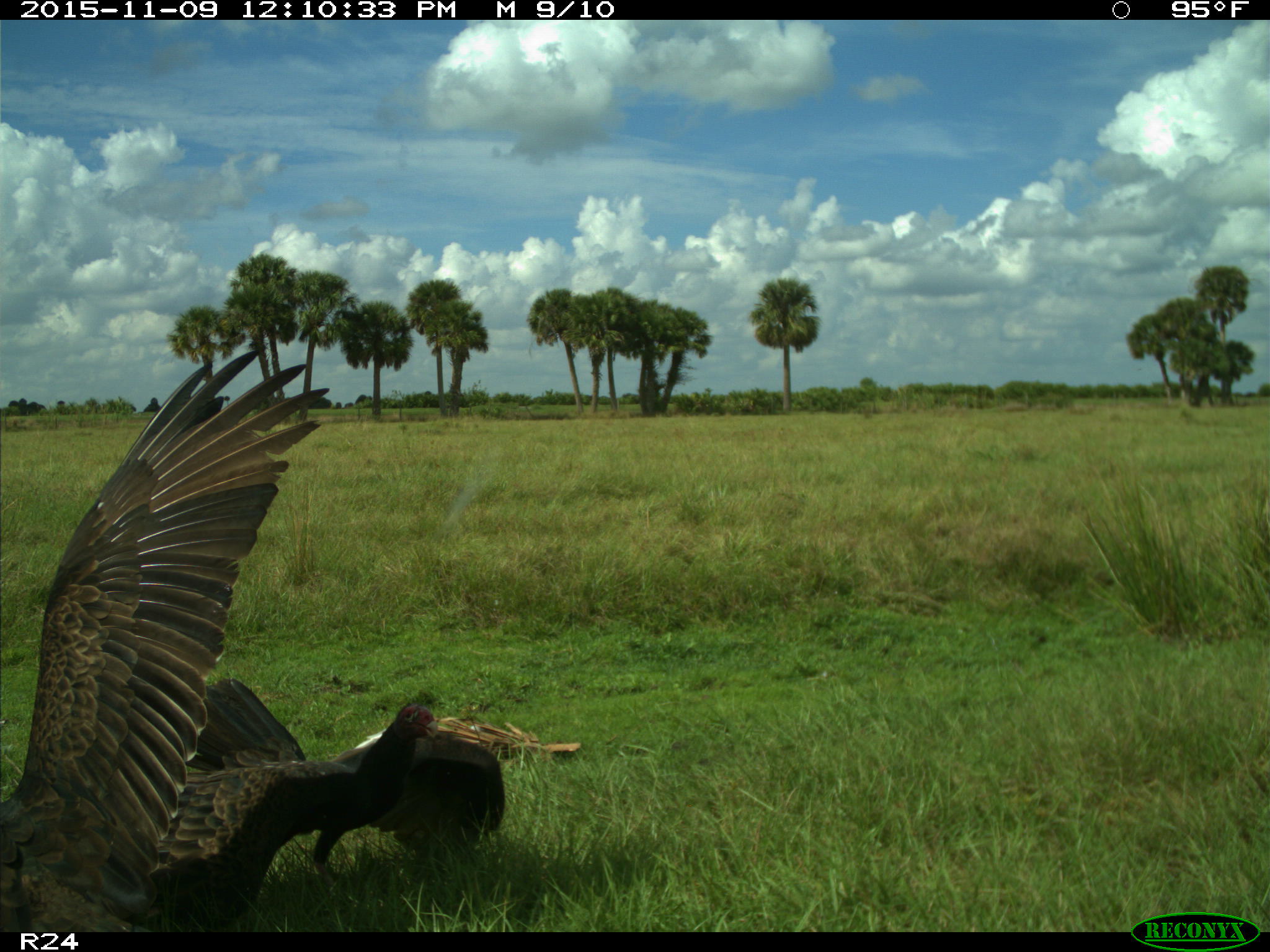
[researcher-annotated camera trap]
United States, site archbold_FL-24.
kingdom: Animalia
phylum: Chordata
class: Aves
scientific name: Aves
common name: birds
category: unidentified bird